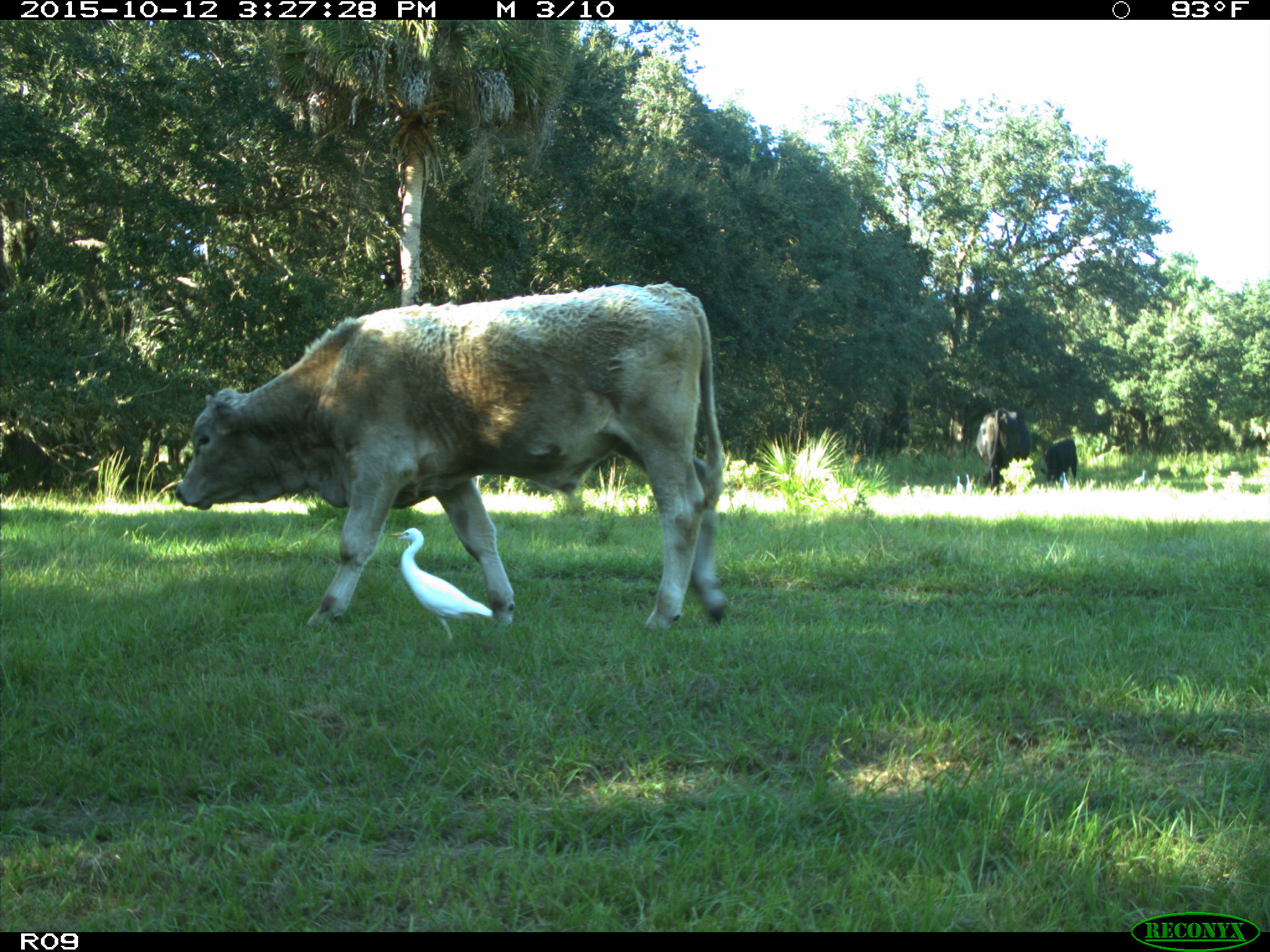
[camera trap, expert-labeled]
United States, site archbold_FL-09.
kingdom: Animalia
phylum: Chordata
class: Mammalia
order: Artiodactyla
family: Bovidae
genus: Bos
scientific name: Bos taurus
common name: domestic cow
Bos taurus (domestic cow).